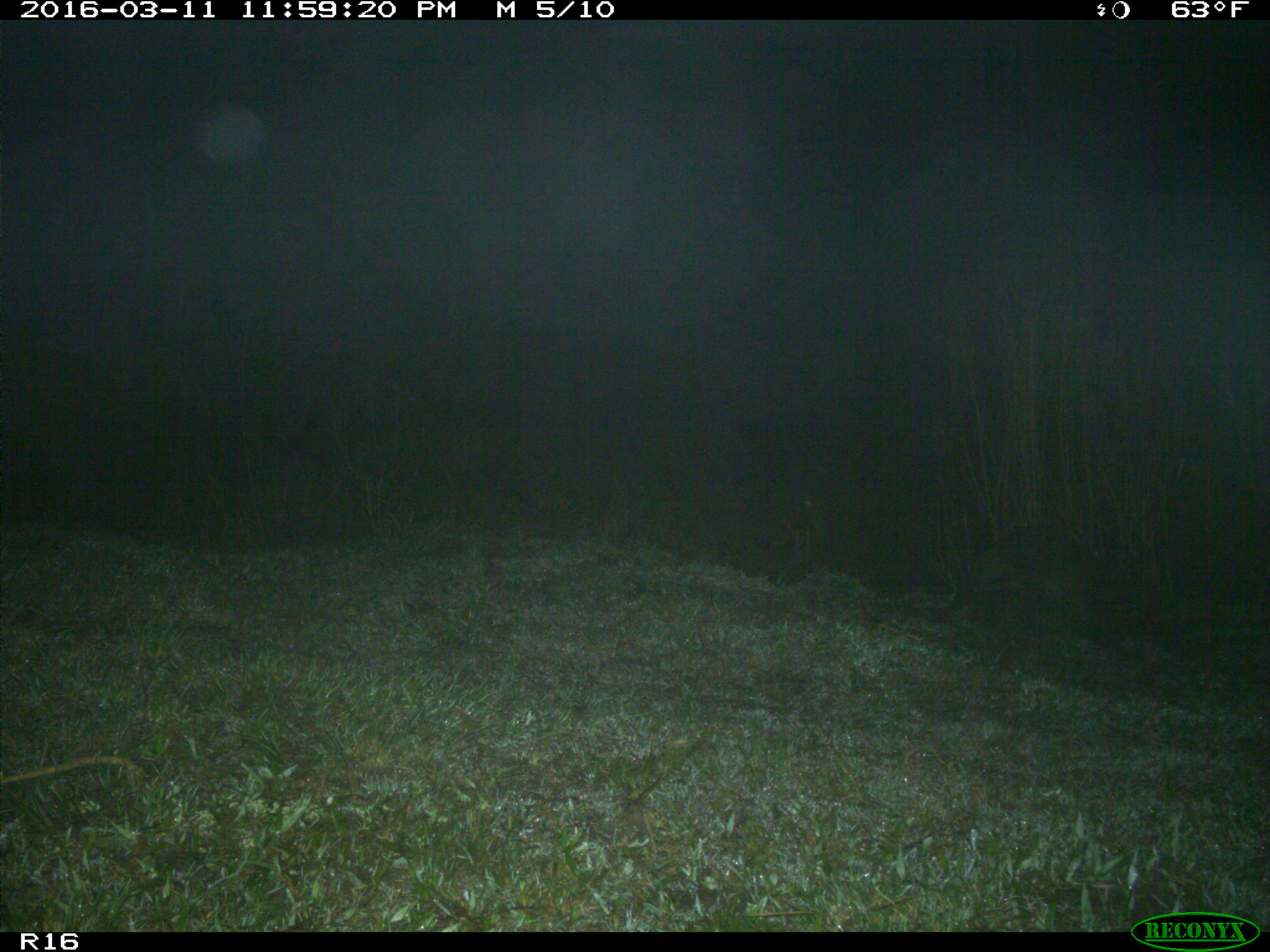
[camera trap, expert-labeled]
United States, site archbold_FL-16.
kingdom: Animalia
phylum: Chordata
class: Mammalia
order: Carnivora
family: Procyonidae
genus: Procyon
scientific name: Procyon lotor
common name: common raccoon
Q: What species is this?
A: Procyon lotor (common raccoon).